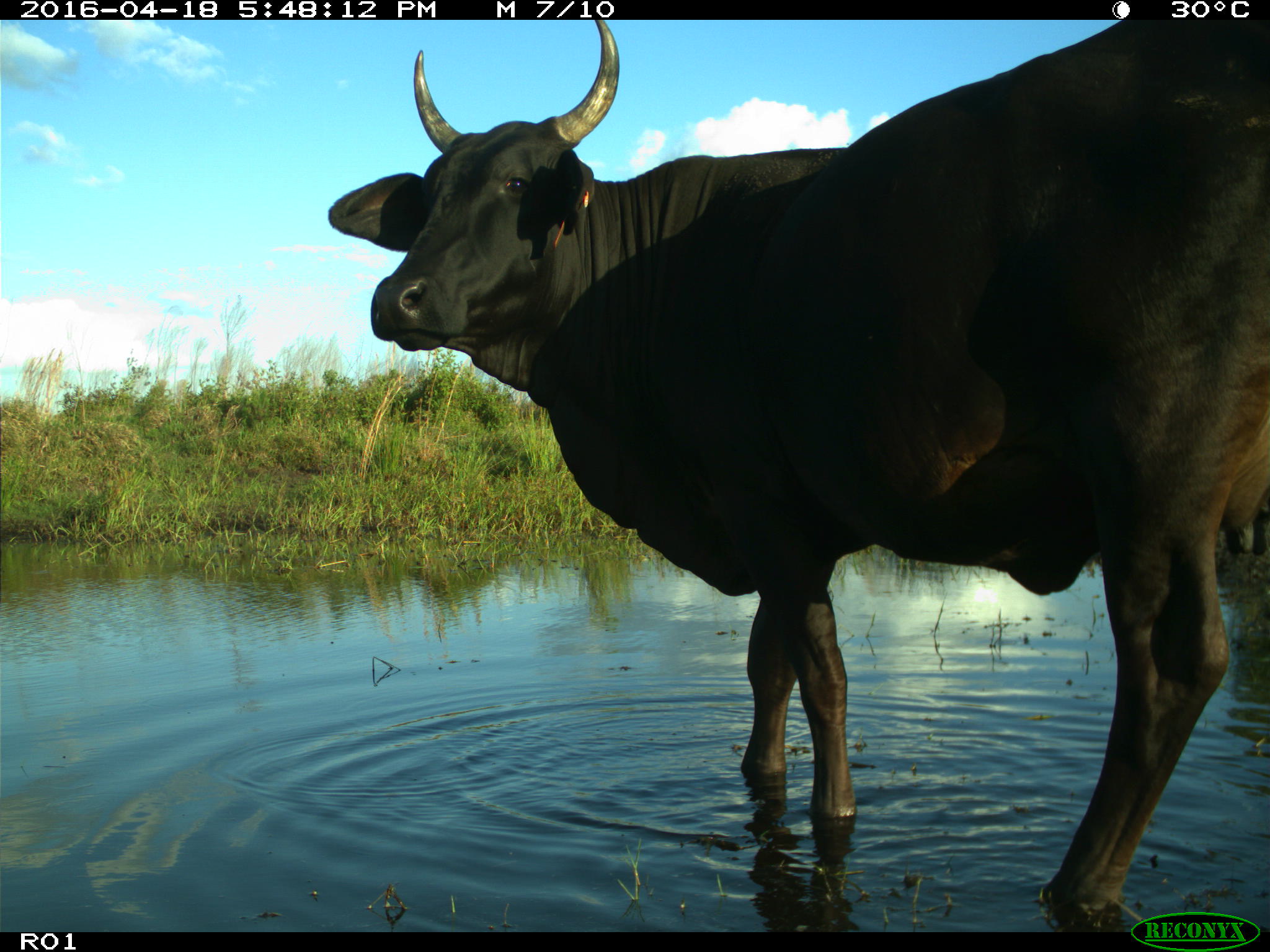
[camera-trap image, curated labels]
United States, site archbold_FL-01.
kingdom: Animalia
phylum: Chordata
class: Mammalia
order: Artiodactyla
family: Bovidae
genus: Bos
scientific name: Bos taurus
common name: domestic cow